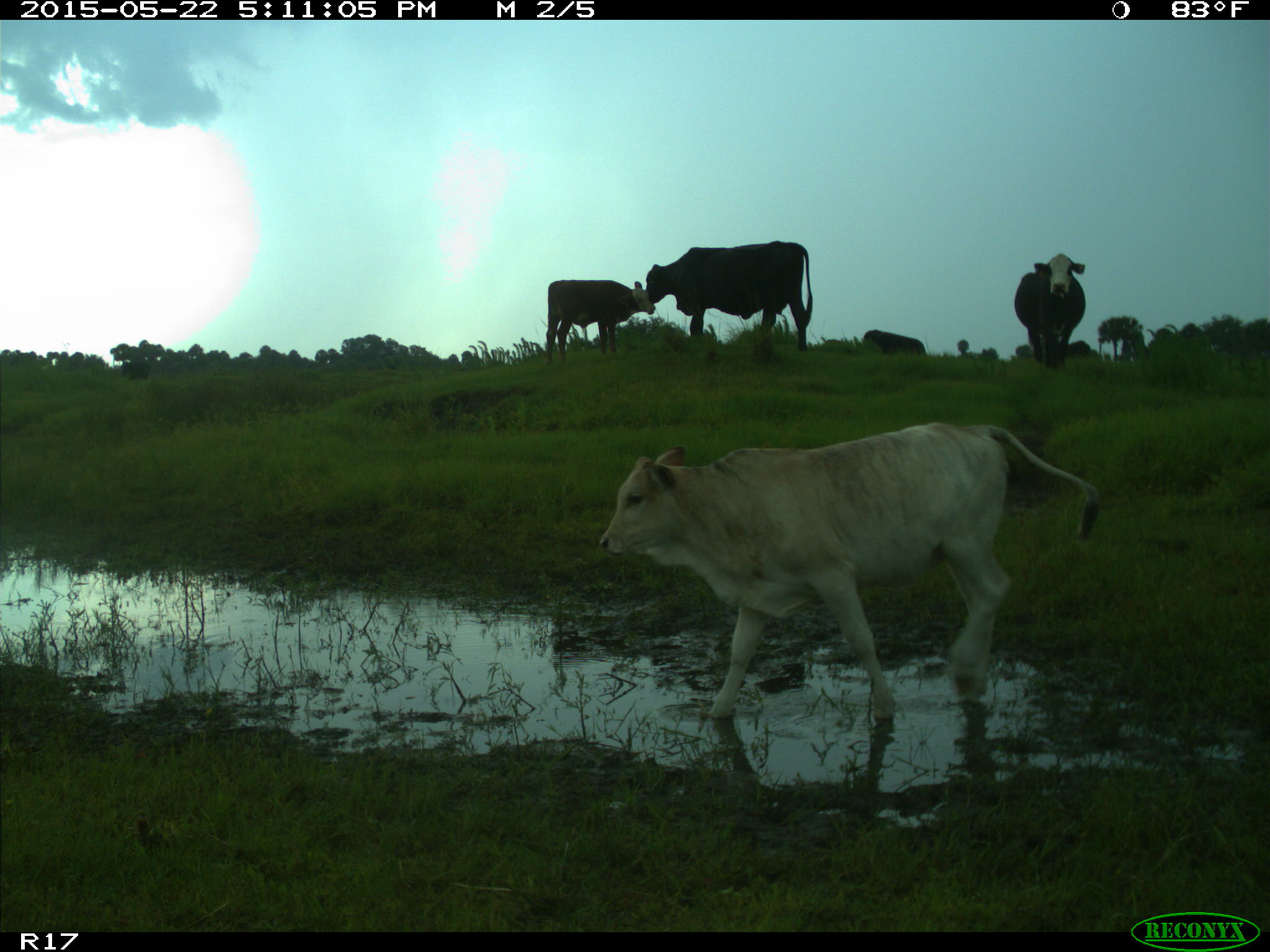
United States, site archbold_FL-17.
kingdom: Animalia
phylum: Chordata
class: Mammalia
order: Artiodactyla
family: Bovidae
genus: Bos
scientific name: Bos taurus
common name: domestic cow